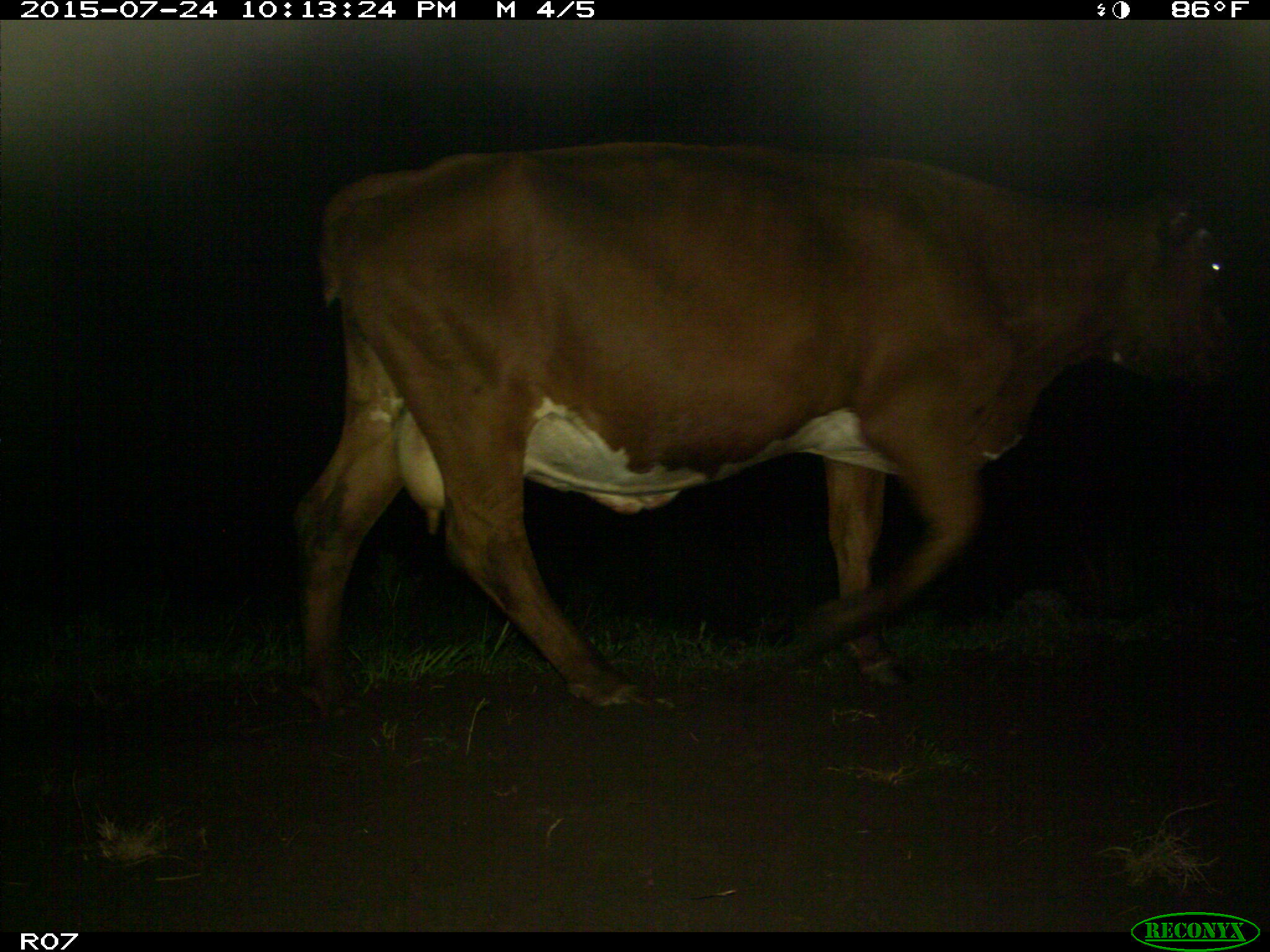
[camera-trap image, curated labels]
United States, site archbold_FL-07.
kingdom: Animalia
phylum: Chordata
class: Mammalia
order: Artiodactyla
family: Bovidae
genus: Bos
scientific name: Bos taurus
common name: domestic cow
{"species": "Bos taurus (domestic cow)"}